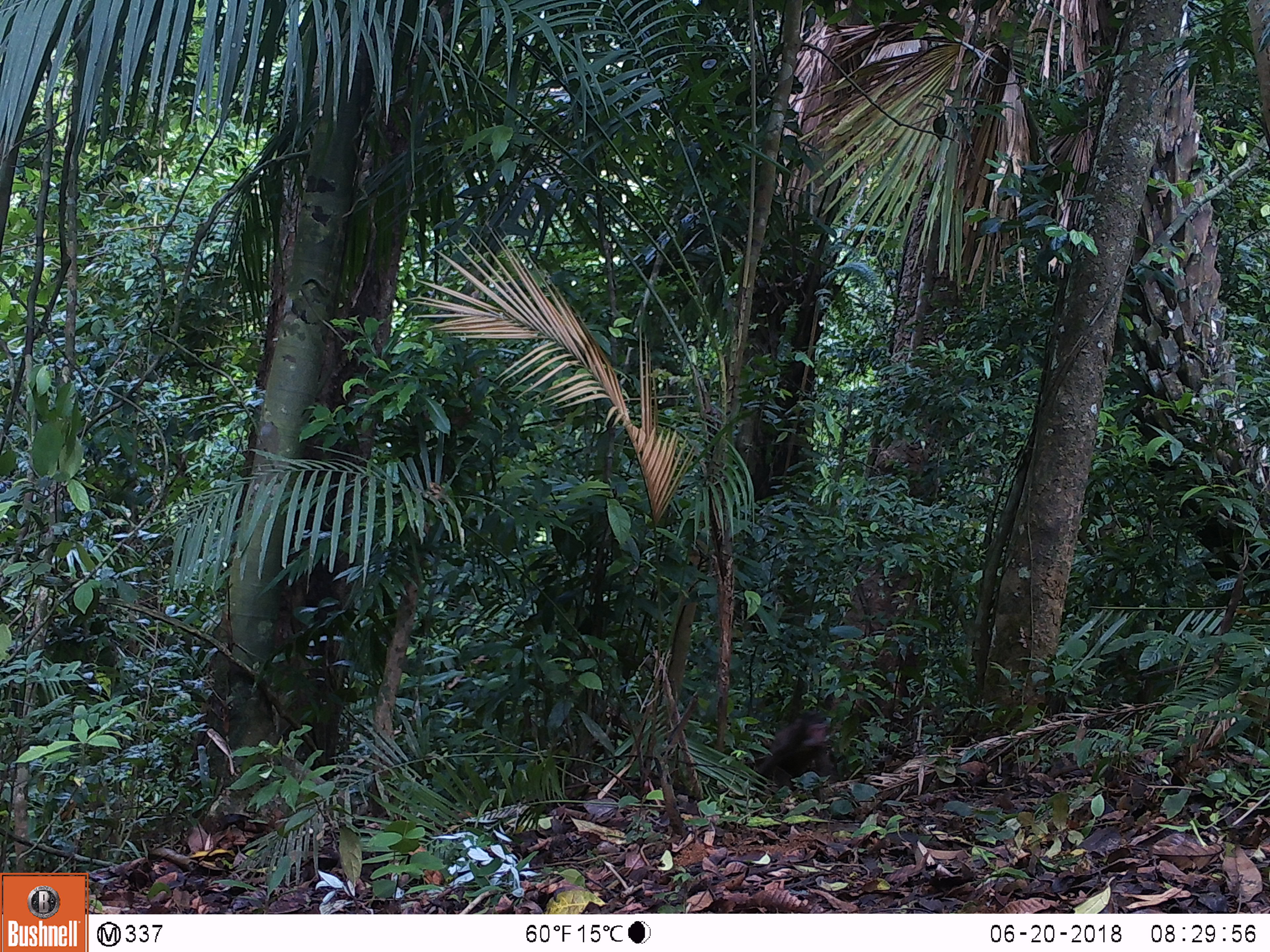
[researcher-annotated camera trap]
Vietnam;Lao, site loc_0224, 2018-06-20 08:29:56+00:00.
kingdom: Animalia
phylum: Chordata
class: Mammalia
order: Primates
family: Cercopithecidae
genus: Macaca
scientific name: Macaca arctoides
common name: stump-tailed macaque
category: stump tailed macaque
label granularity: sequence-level